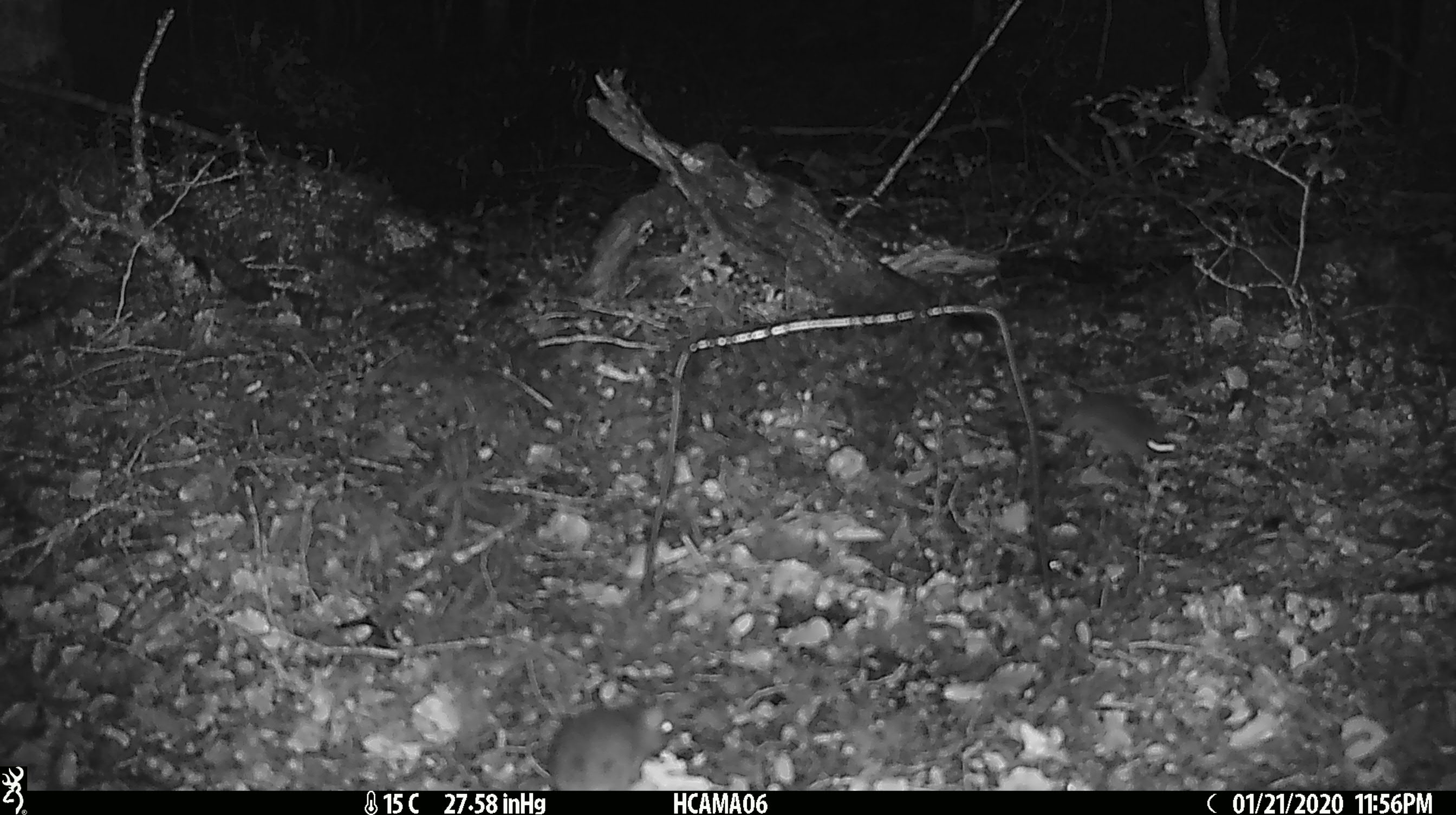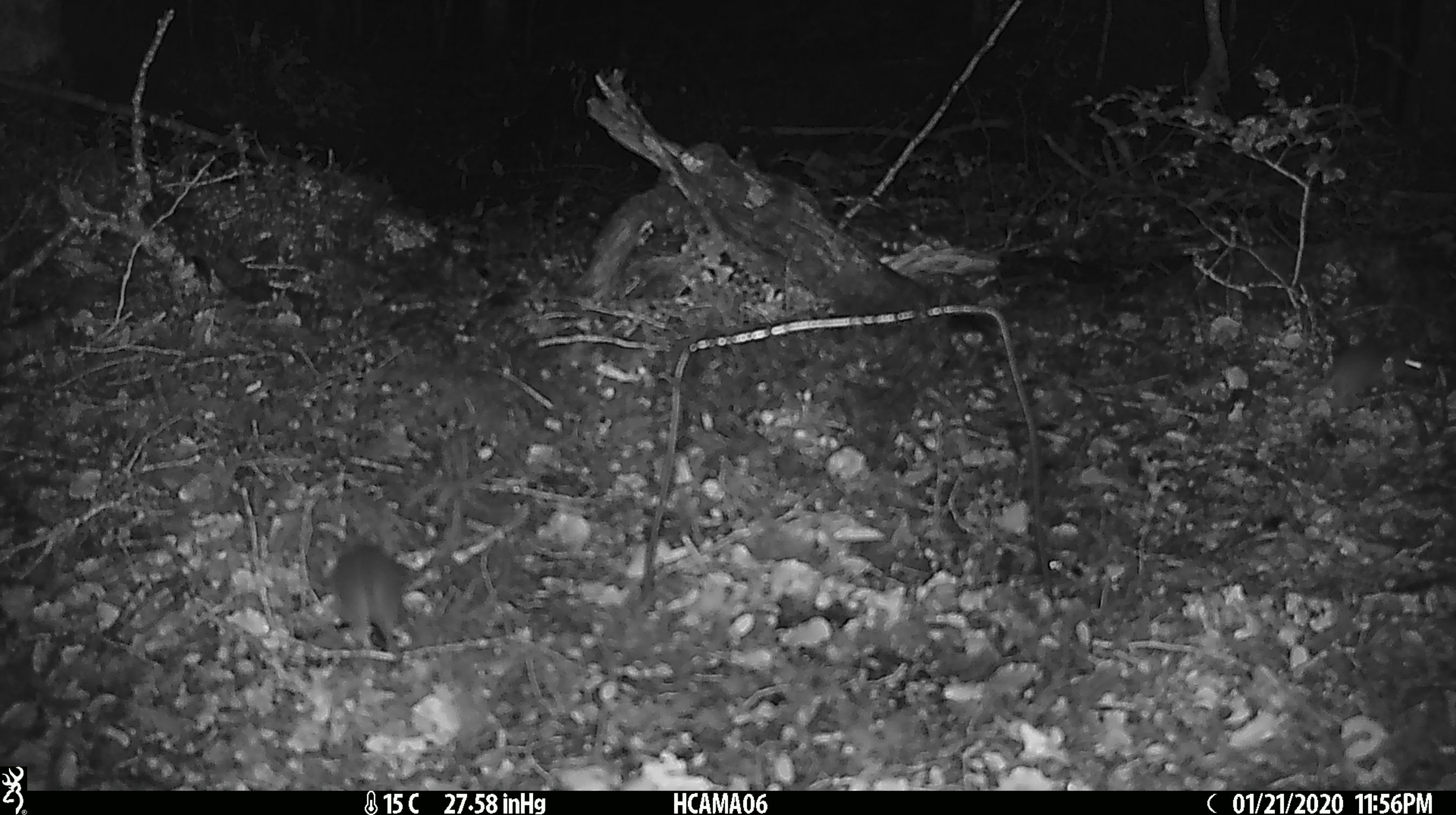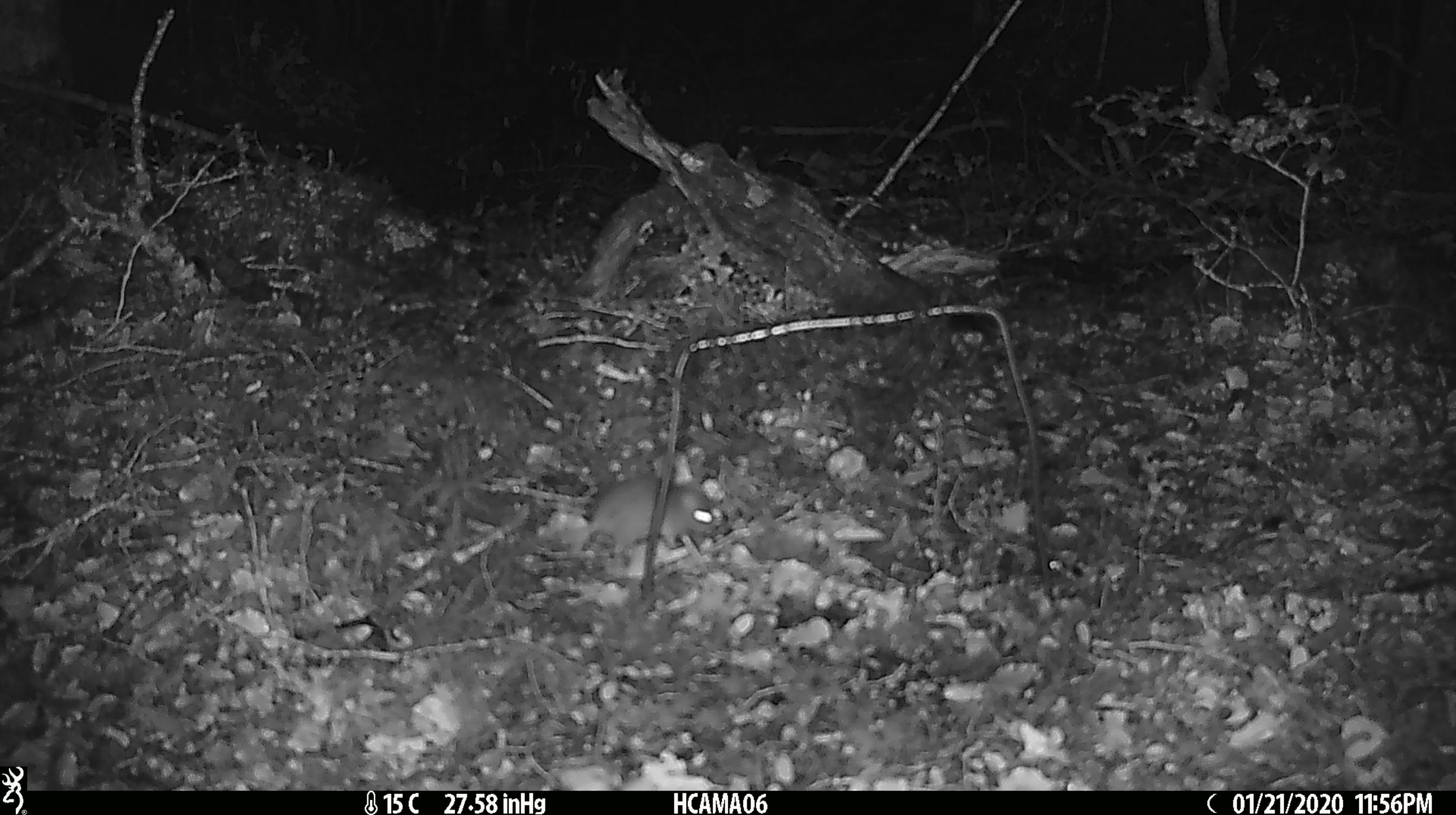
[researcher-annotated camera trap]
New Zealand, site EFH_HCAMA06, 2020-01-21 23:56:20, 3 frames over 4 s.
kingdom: Animalia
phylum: Chordata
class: Mammalia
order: Rodentia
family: Muridae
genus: Mus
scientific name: Mus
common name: mouse